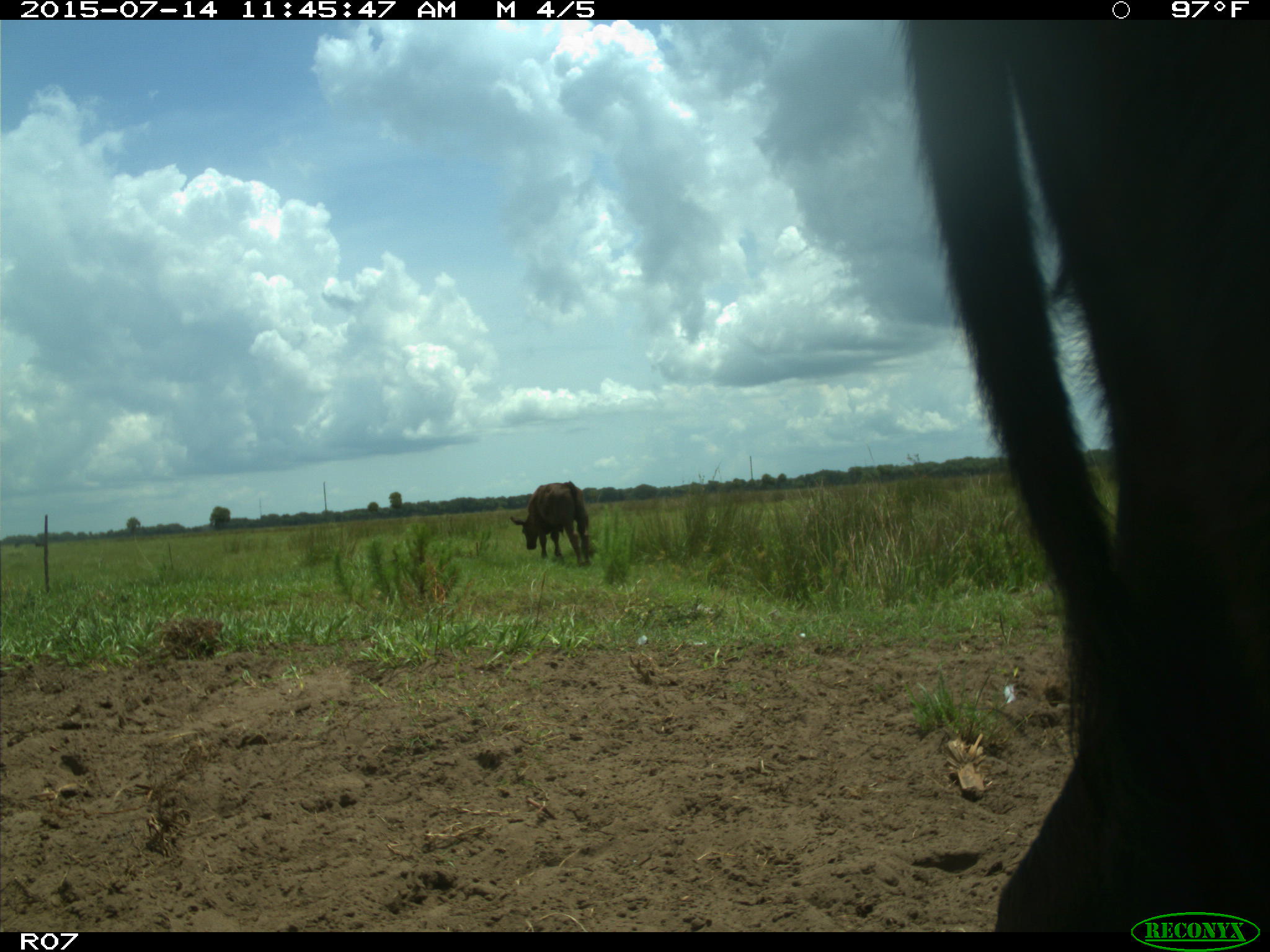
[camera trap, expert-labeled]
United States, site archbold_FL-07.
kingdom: Animalia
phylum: Chordata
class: Mammalia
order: Artiodactyla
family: Bovidae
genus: Bos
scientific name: Bos taurus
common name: domestic cow